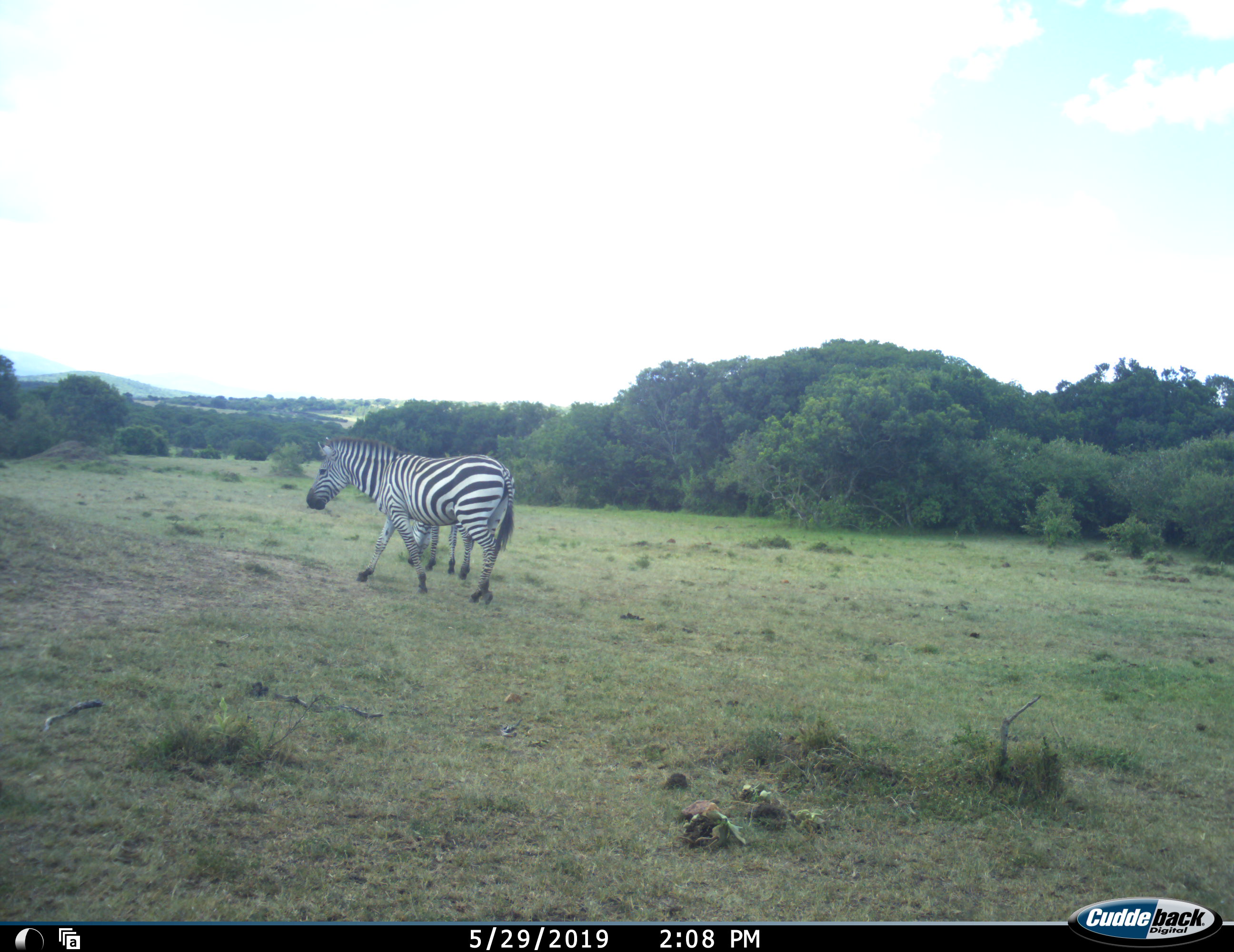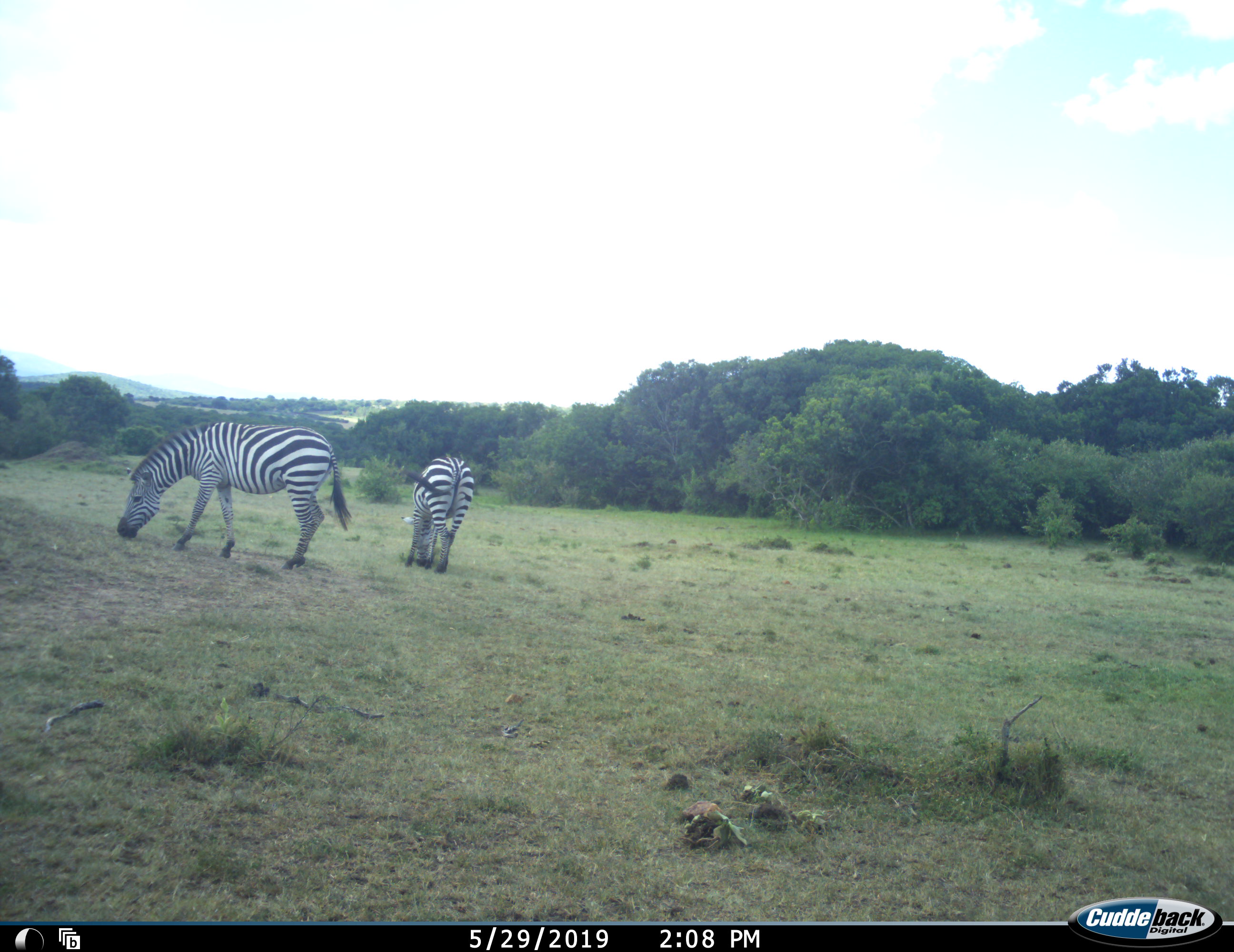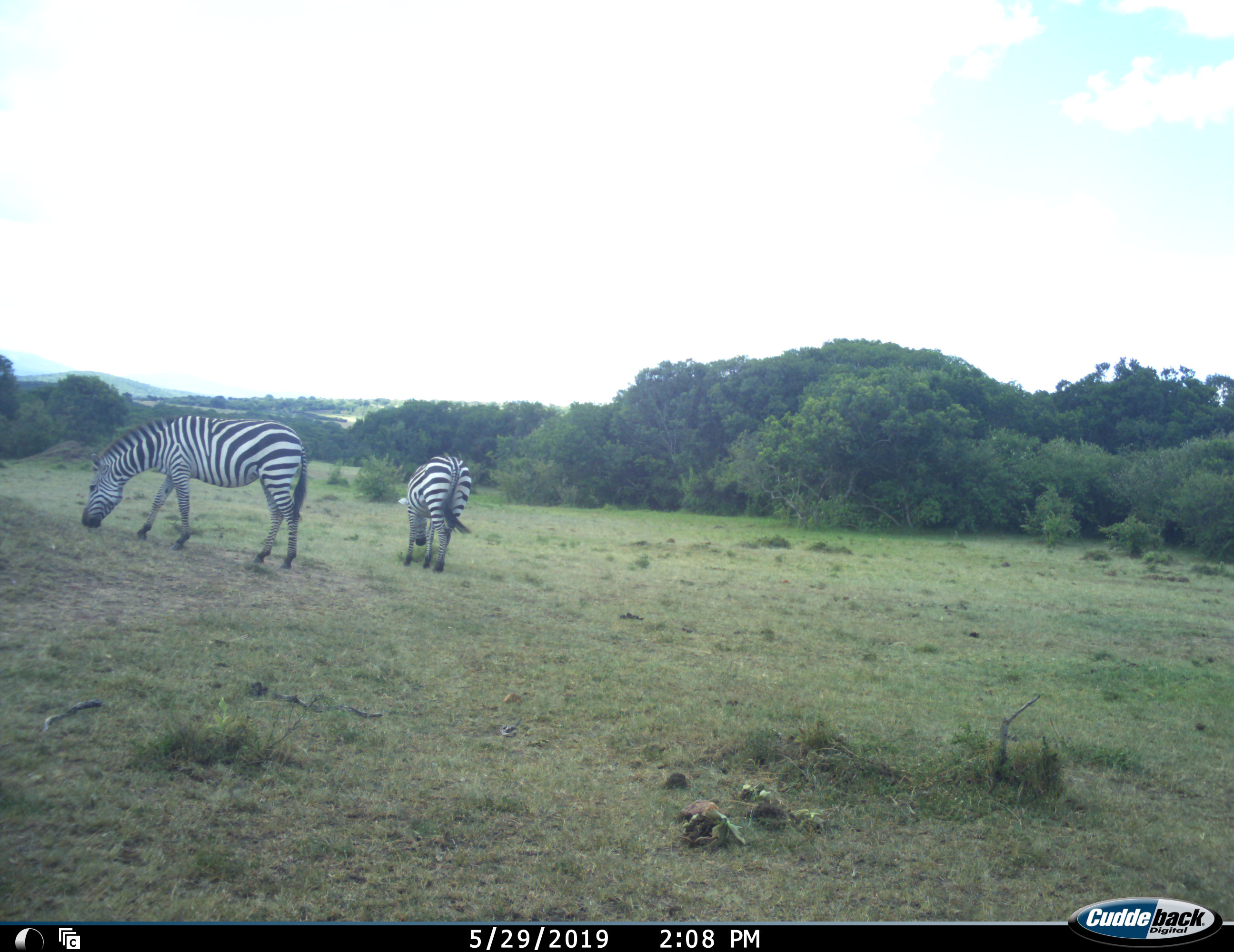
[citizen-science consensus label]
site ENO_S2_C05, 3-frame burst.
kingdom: Animalia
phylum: Chordata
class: Mammalia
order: Perissodactyla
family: Equidae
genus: Equus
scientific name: Equus quagga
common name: plains zebra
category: zebraplains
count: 2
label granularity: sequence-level